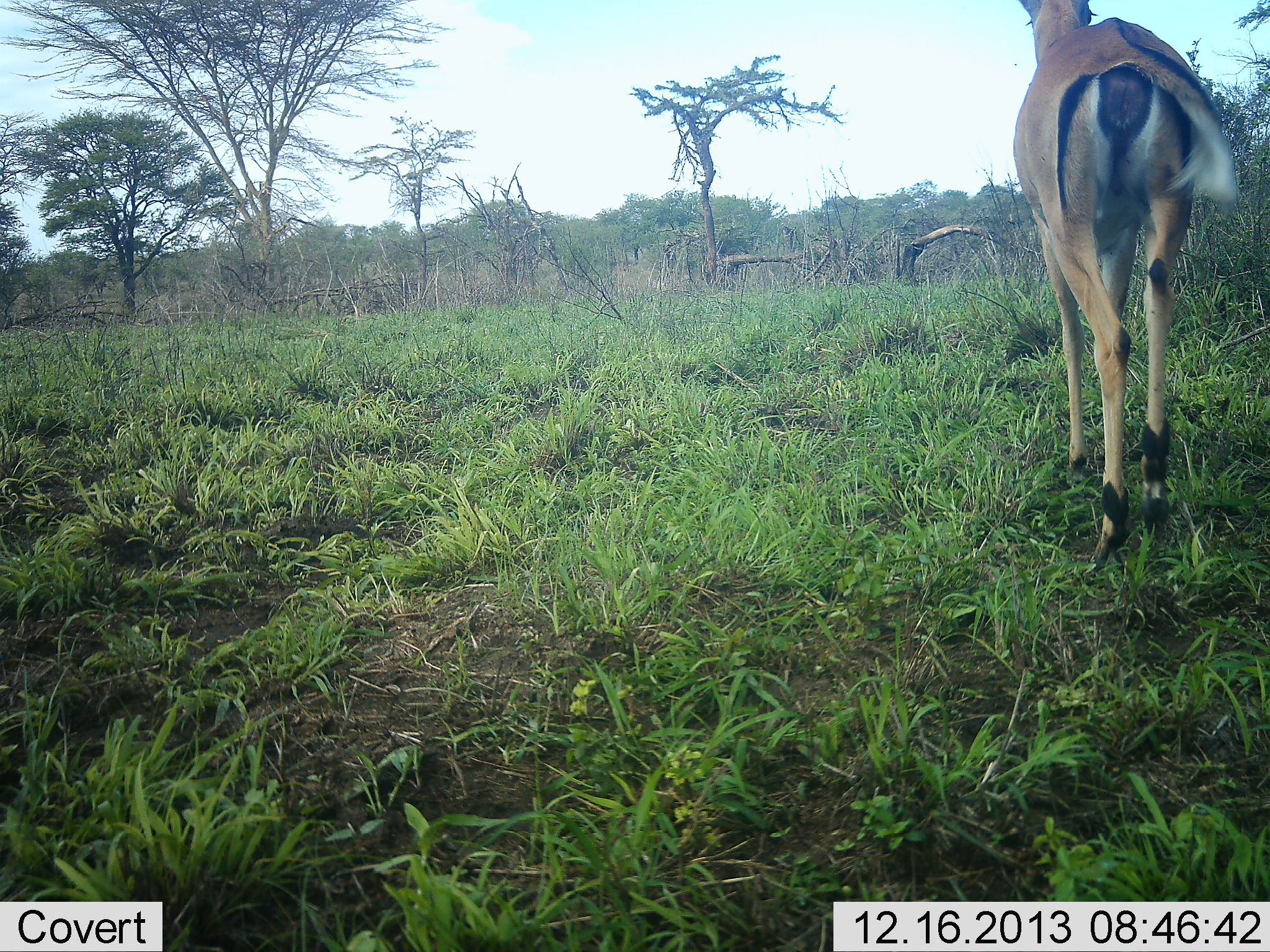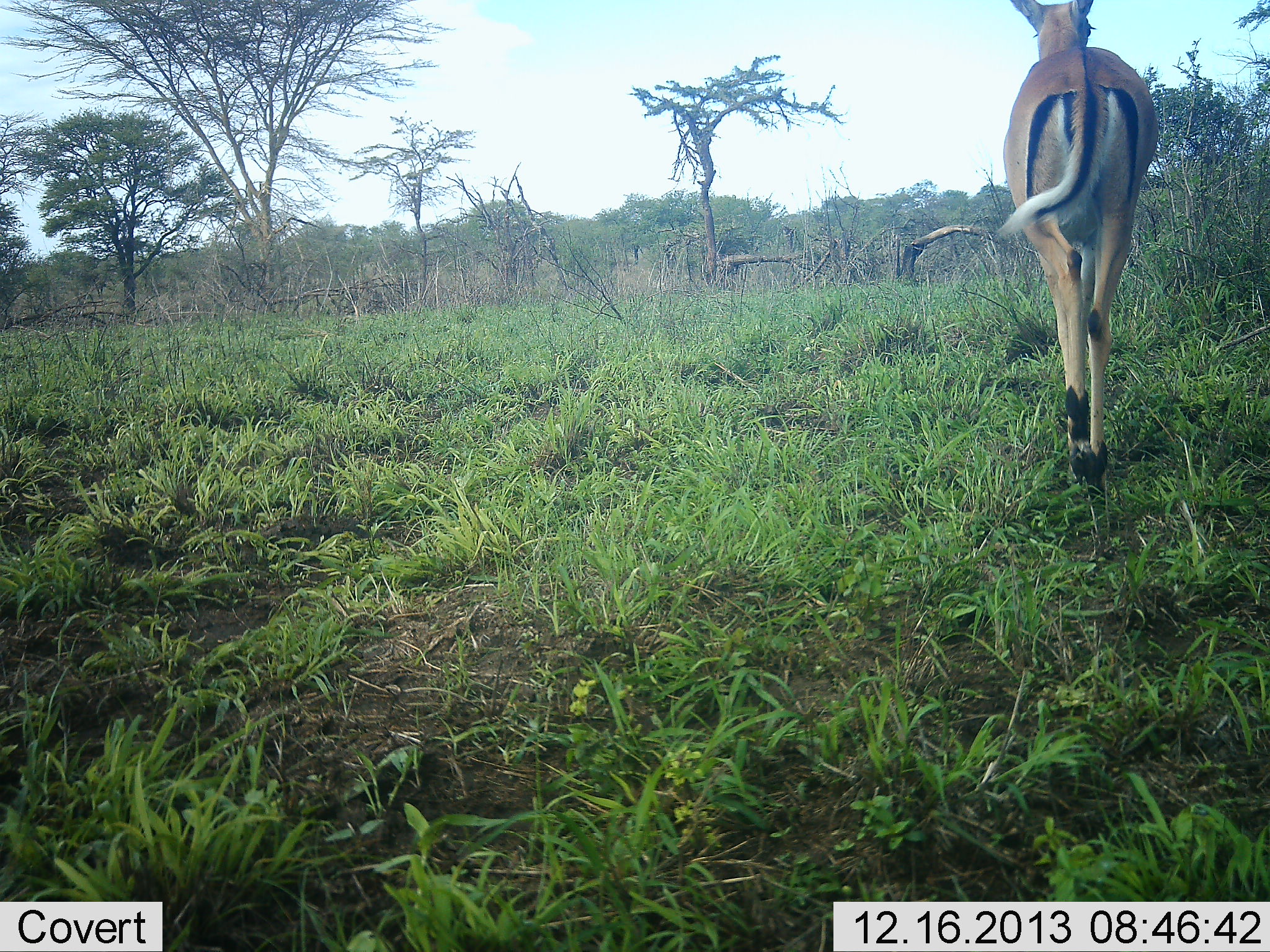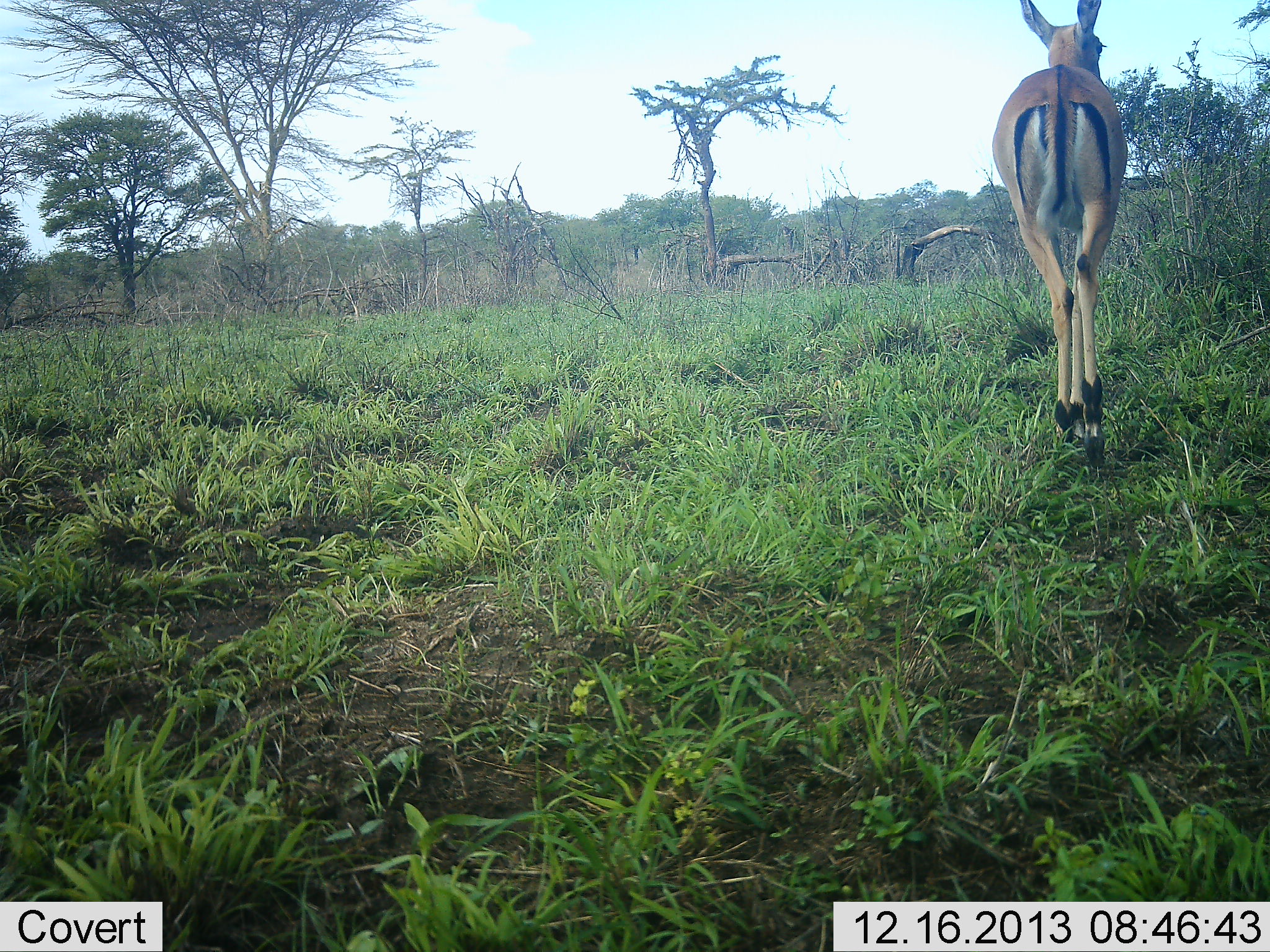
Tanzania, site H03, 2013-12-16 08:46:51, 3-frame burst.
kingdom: Animalia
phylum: Chordata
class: Mammalia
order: Artiodactyla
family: Bovidae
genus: Aepyceros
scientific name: Aepyceros melampus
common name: impala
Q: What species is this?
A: Impala (Aepyceros melampus).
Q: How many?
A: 1.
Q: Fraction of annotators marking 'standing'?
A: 0%.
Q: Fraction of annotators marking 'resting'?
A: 0%.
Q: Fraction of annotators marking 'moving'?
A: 100%.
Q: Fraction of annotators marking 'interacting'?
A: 0%.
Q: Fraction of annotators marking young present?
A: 0%.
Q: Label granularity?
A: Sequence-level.